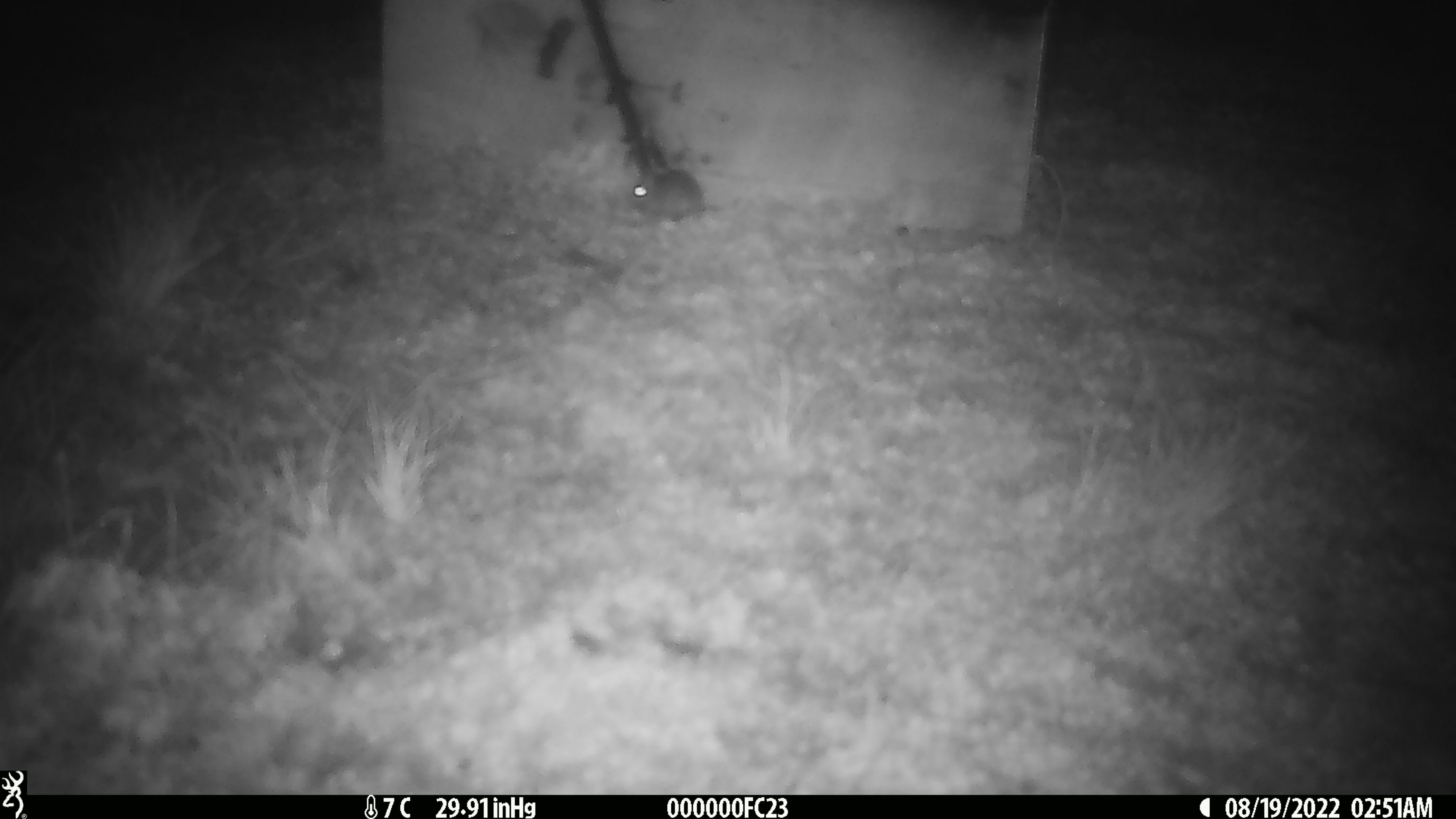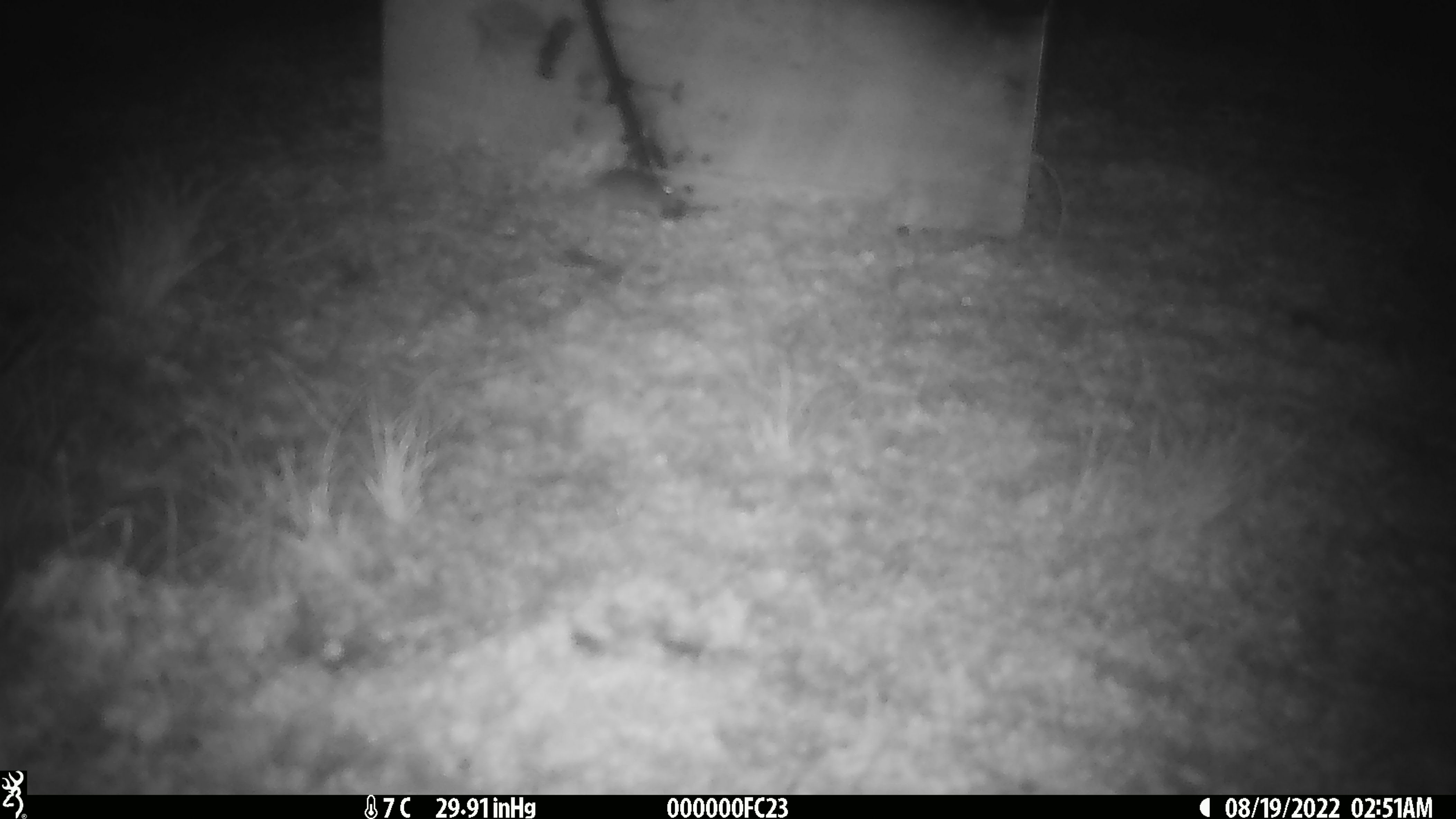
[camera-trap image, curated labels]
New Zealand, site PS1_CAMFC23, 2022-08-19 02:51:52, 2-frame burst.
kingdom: Animalia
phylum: Chordata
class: Mammalia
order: Rodentia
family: Muridae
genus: Mus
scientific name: Mus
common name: mouse